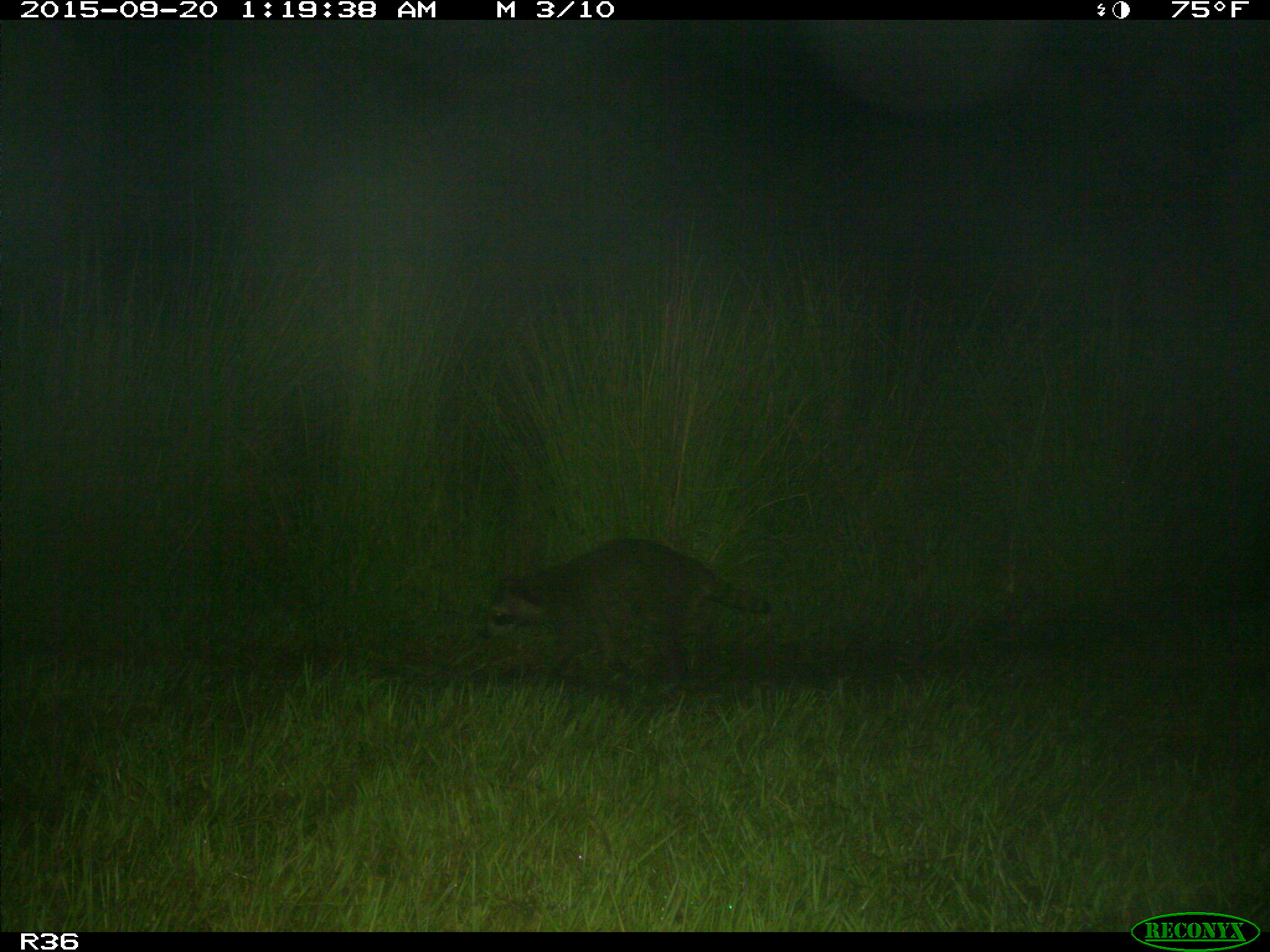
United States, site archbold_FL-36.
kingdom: Animalia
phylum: Chordata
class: Mammalia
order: Carnivora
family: Procyonidae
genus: Procyon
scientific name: Procyon lotor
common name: common raccoon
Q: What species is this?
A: Procyon lotor (common raccoon).